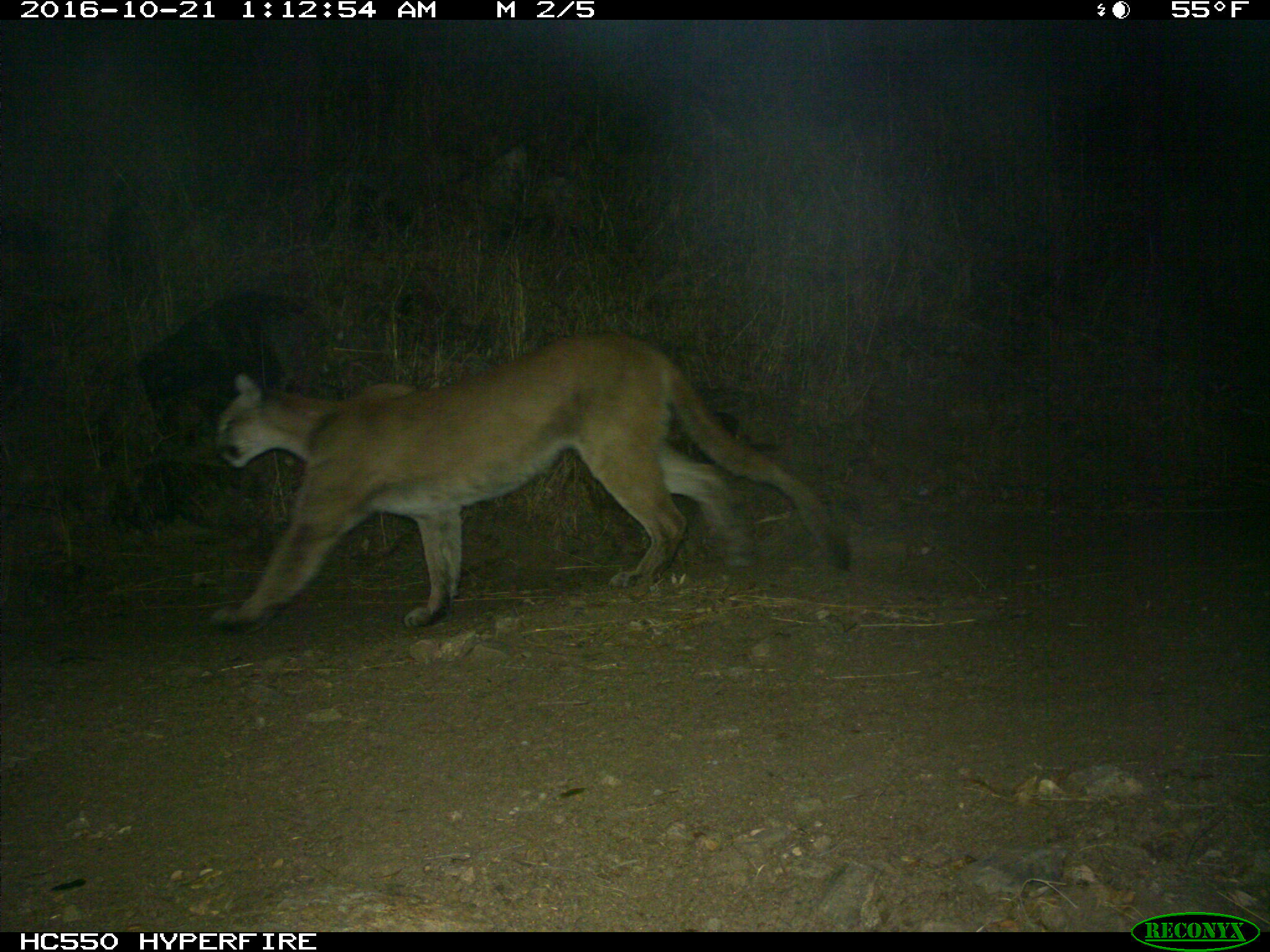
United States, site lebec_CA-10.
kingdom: Animalia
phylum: Chordata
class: Mammalia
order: Carnivora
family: Felidae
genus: Puma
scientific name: Puma concolor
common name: mountain lion